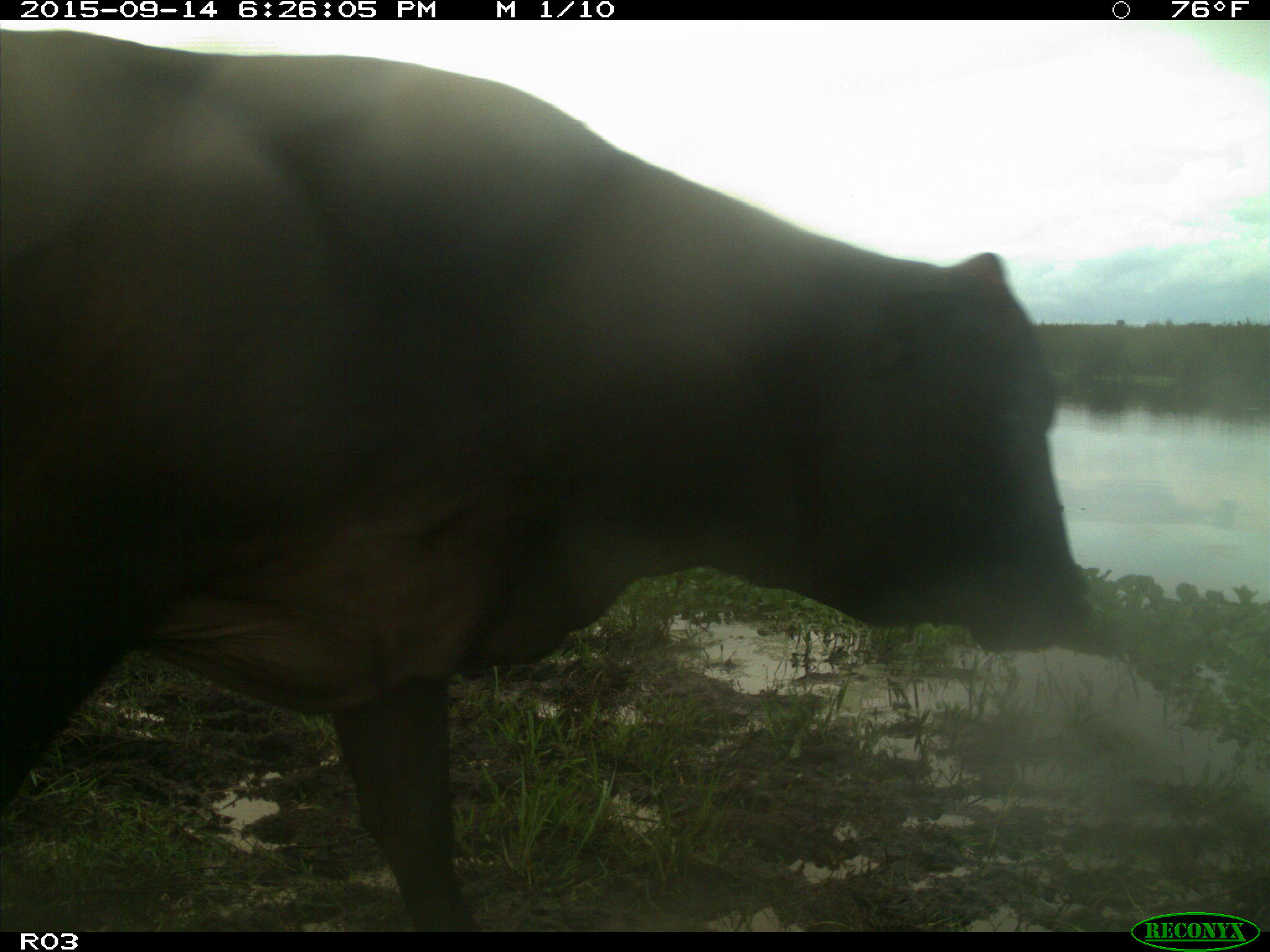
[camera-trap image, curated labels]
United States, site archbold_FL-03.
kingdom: Animalia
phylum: Chordata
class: Mammalia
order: Artiodactyla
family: Bovidae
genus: Bos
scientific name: Bos taurus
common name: domestic cow